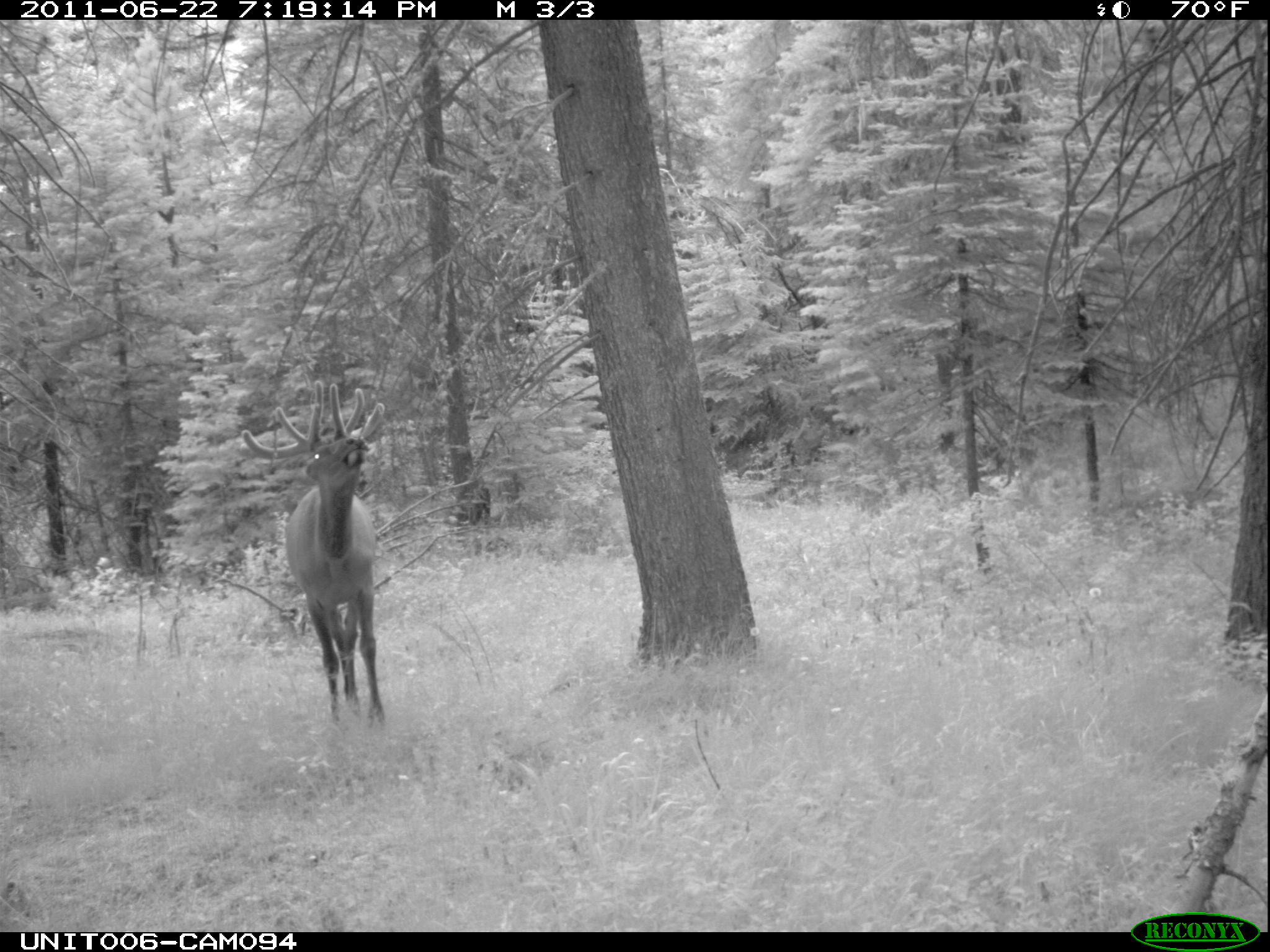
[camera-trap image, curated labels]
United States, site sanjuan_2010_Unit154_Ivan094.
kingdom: Animalia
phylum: Chordata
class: Mammalia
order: Artiodactyla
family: Cervidae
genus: Cervus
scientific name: Cervus elaphus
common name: red deer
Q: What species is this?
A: Cervus elaphus (red deer).